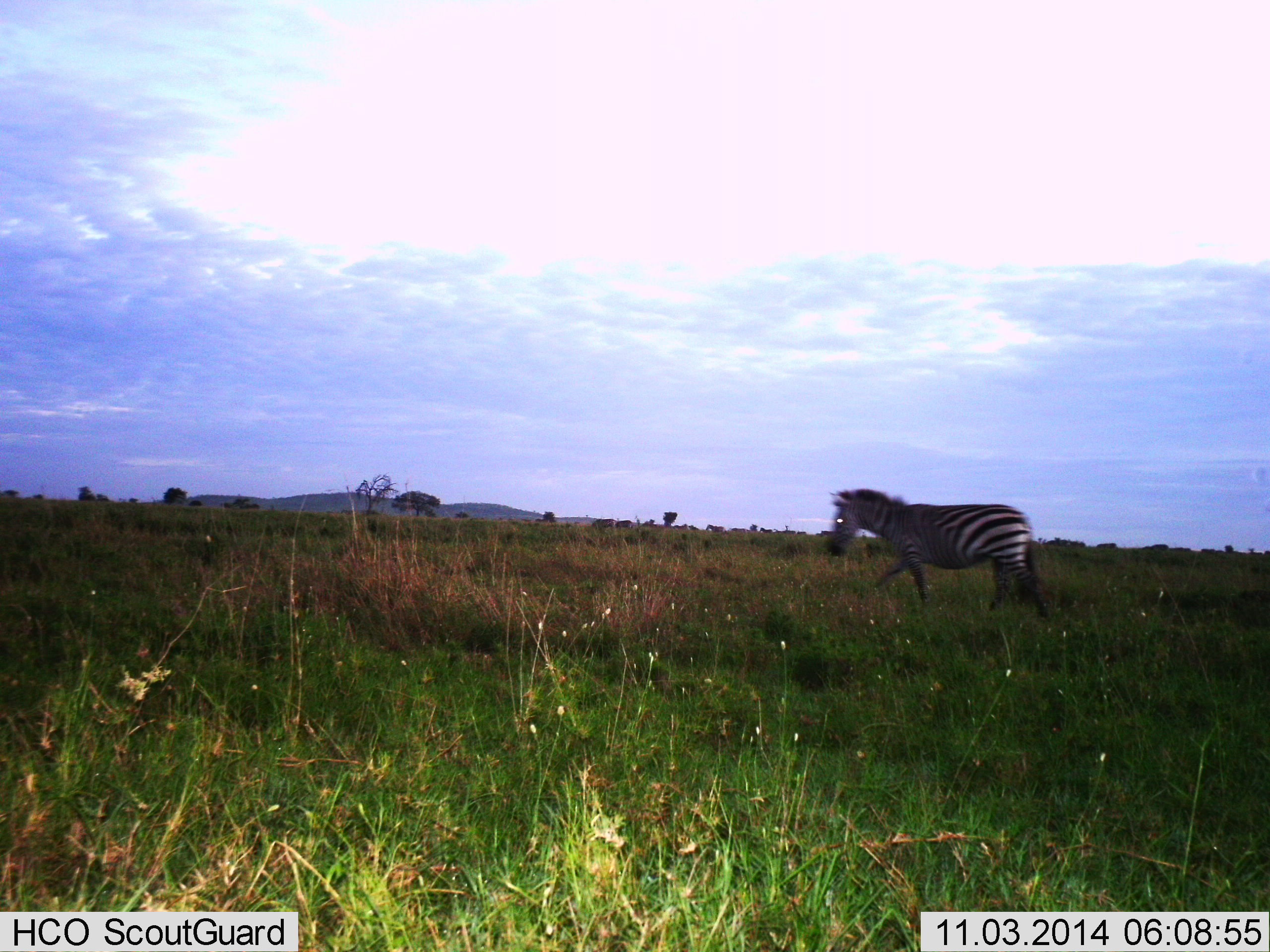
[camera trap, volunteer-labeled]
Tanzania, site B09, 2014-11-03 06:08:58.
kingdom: Animalia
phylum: Chordata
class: Mammalia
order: Perissodactyla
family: Equidae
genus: Equus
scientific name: Equus quagga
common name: plains zebra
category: zebra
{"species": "zebra (plains zebra) (Equus quagga)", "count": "1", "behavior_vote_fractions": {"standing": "20%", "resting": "0%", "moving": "80%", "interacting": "0%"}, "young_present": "10%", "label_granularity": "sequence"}